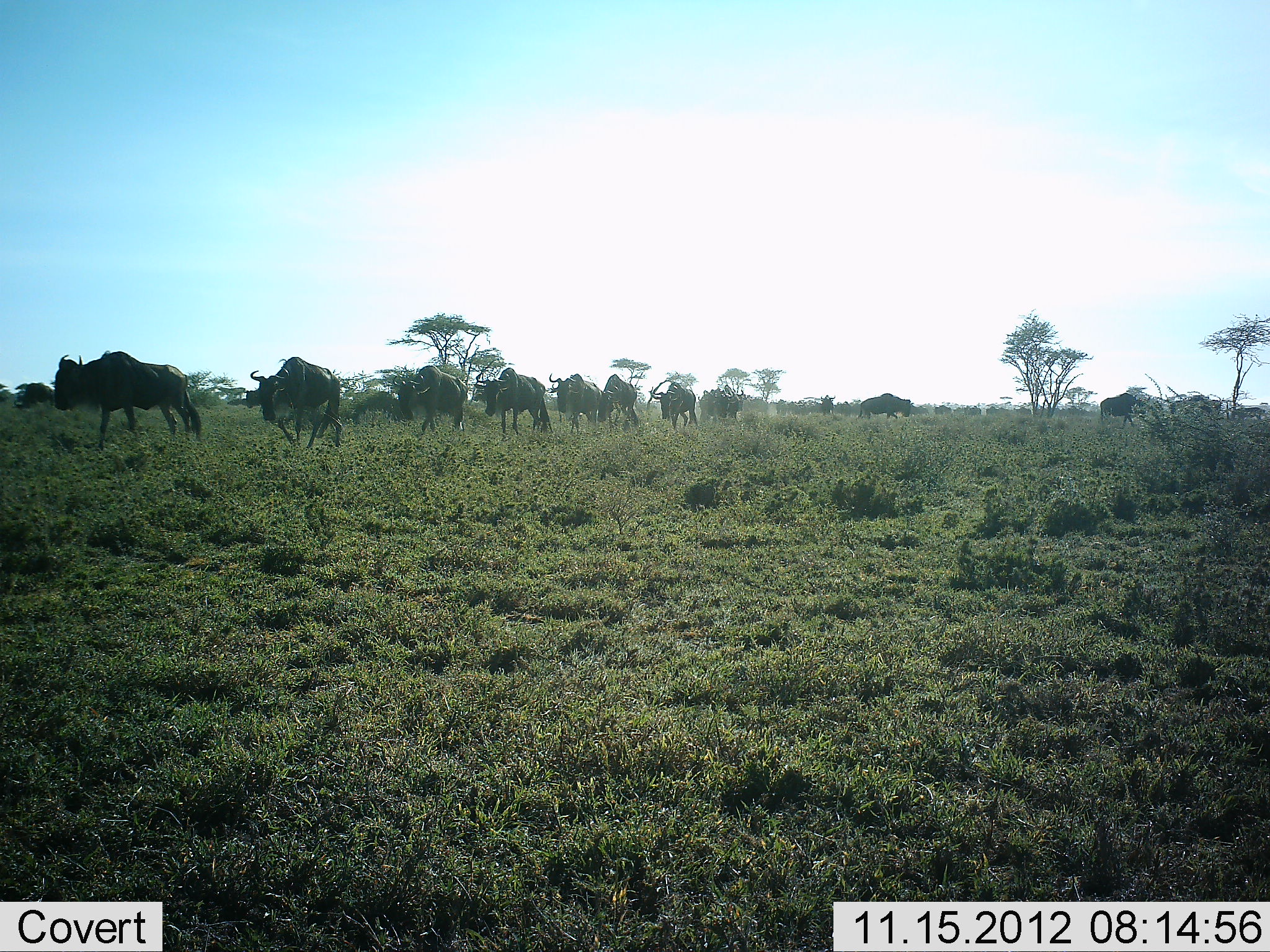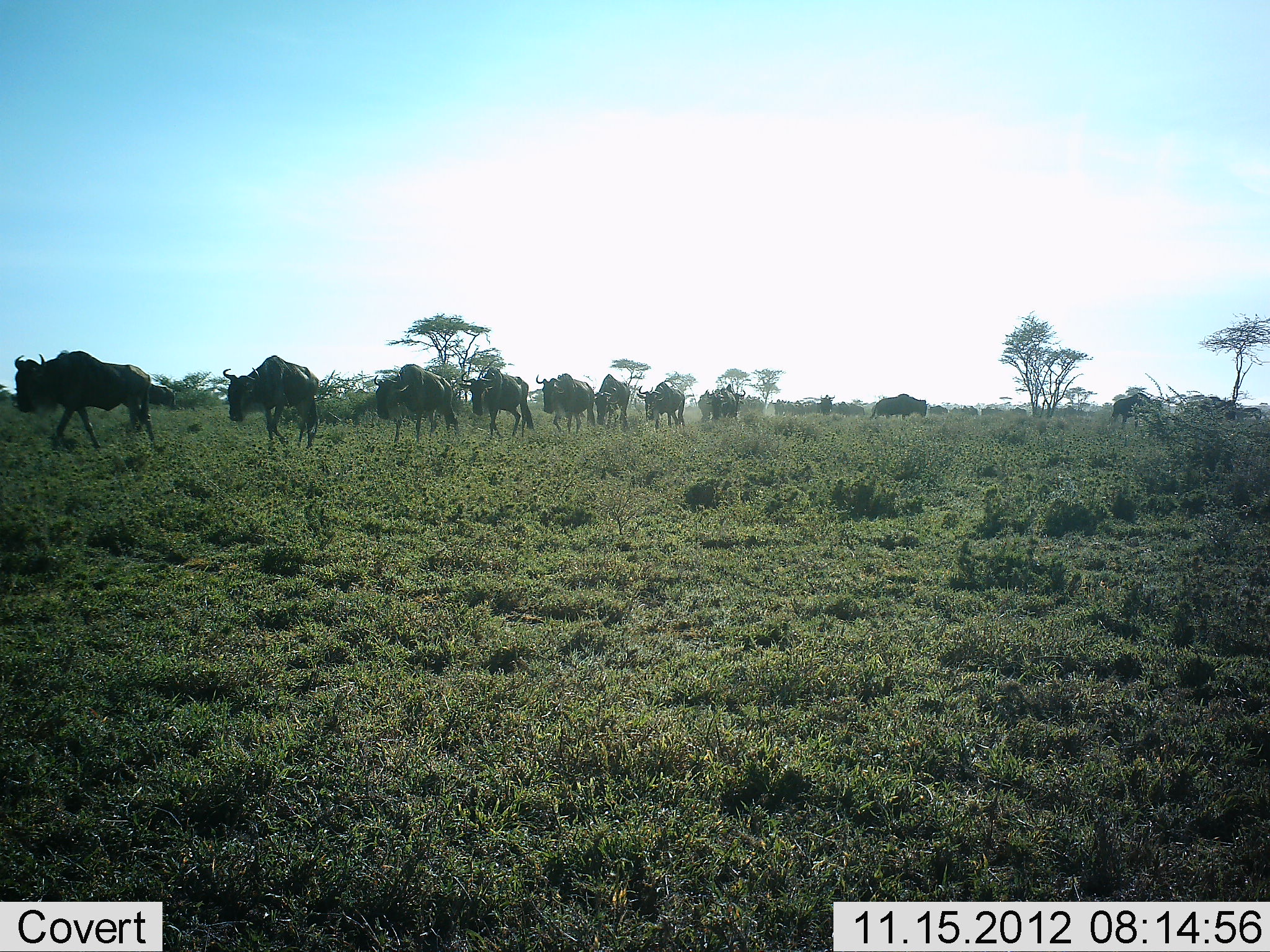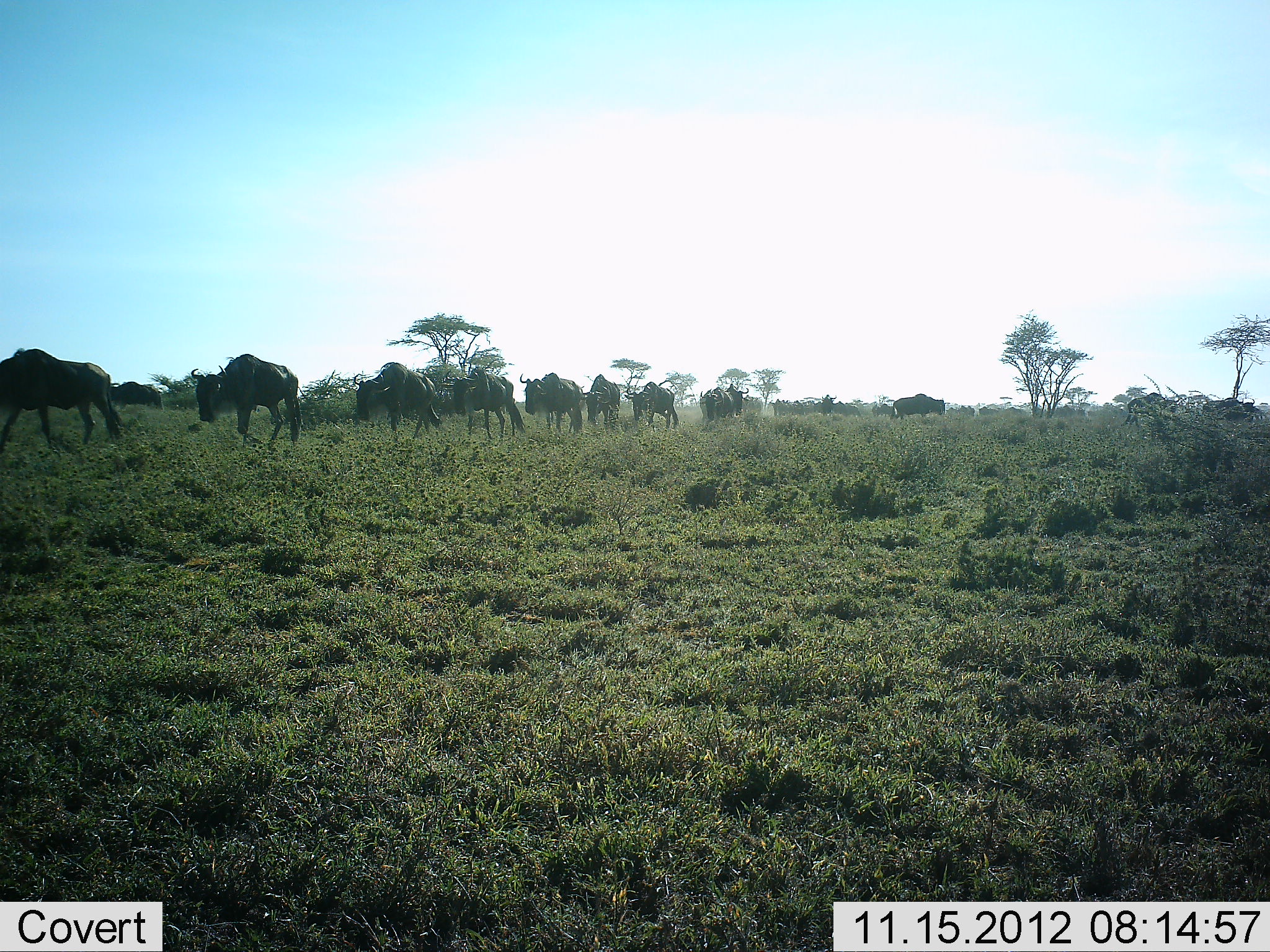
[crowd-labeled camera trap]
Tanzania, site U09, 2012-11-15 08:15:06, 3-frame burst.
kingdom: Animalia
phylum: Chordata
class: Mammalia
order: Artiodactyla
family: Bovidae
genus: Connochaetes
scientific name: Connochaetes taurinus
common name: blue wildebeest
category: wildebeest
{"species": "wildebeest (blue wildebeest) (Connochaetes taurinus)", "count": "11-50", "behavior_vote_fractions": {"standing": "10%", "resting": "0%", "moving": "100%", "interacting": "0%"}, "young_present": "0%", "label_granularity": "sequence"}